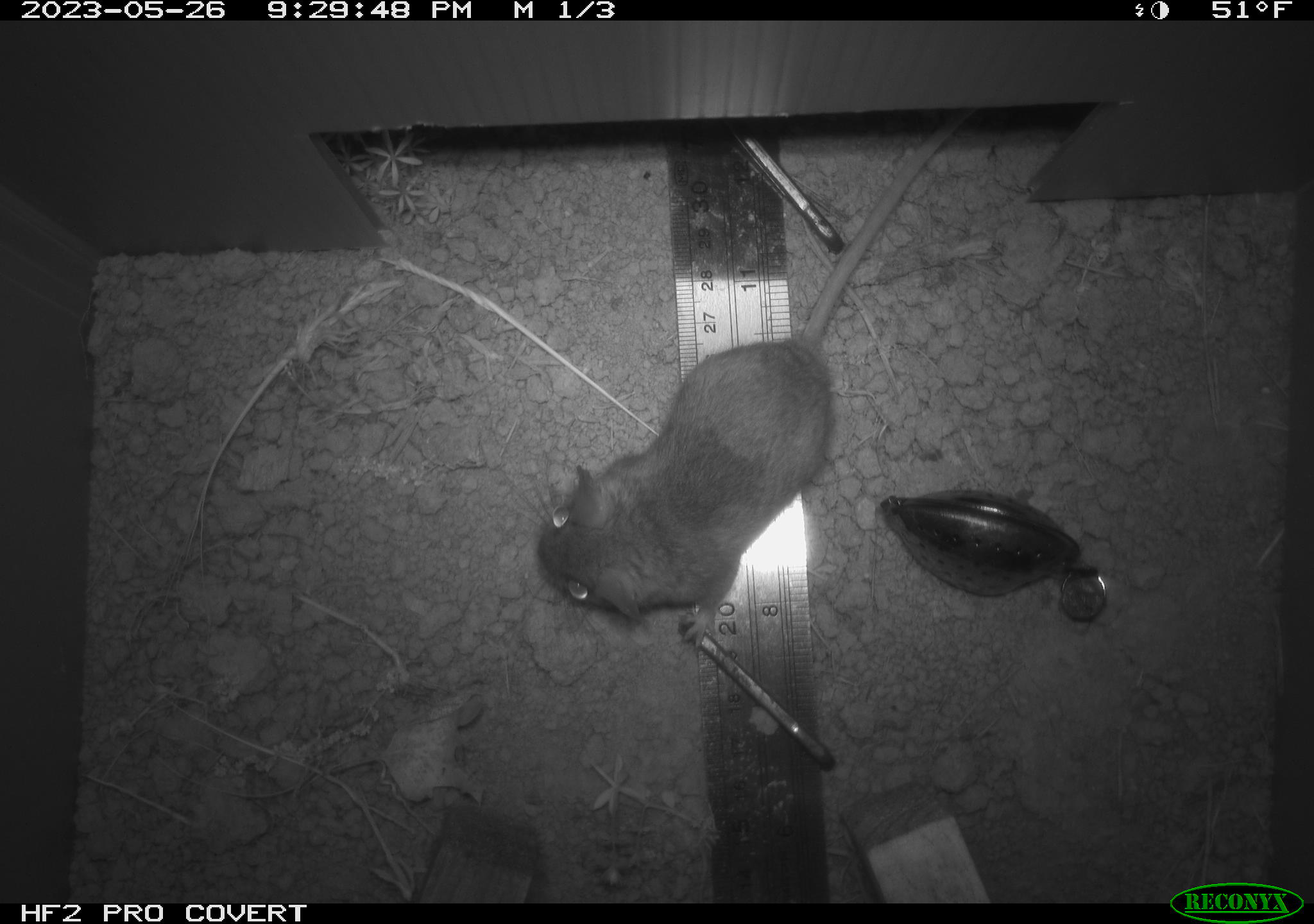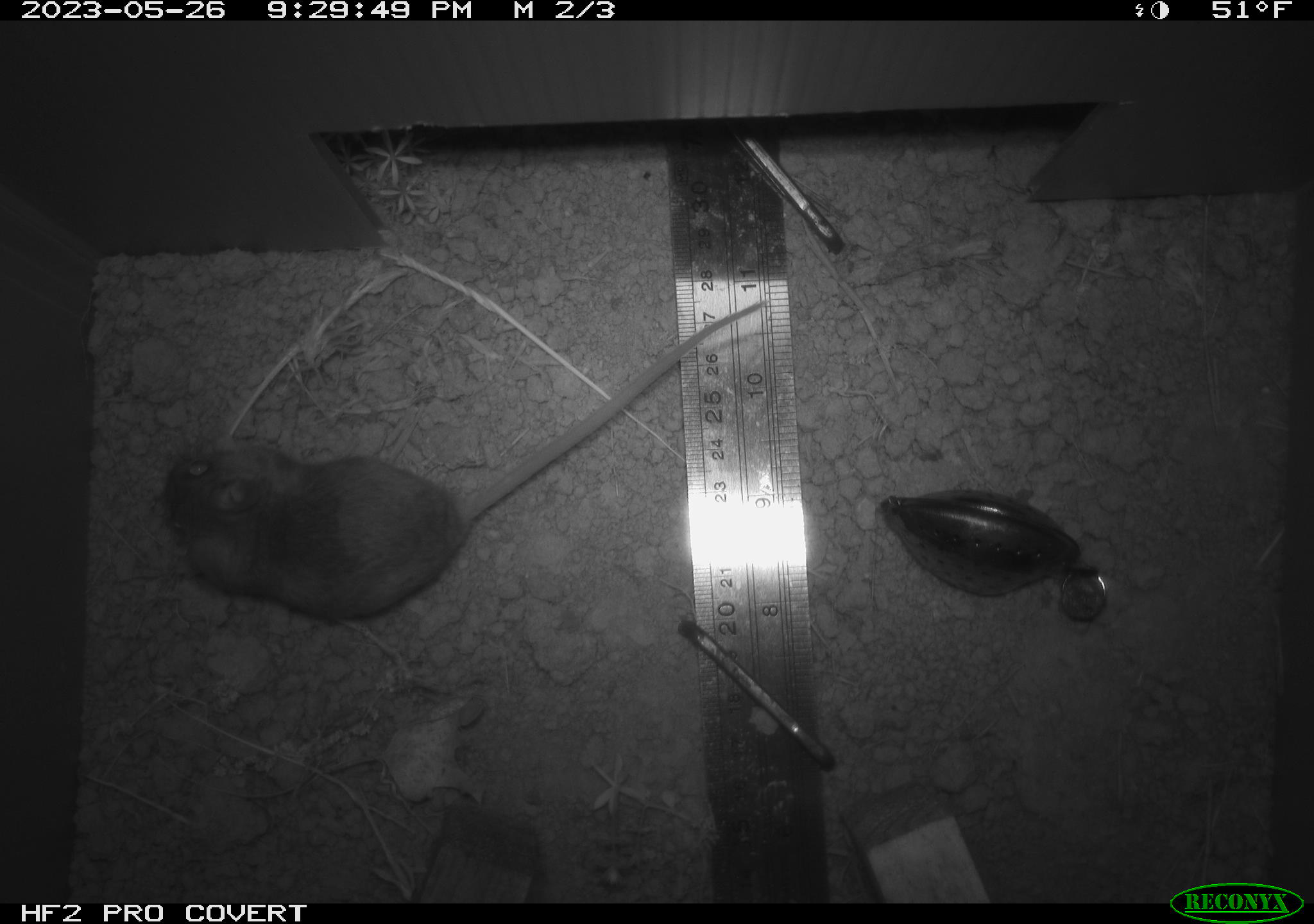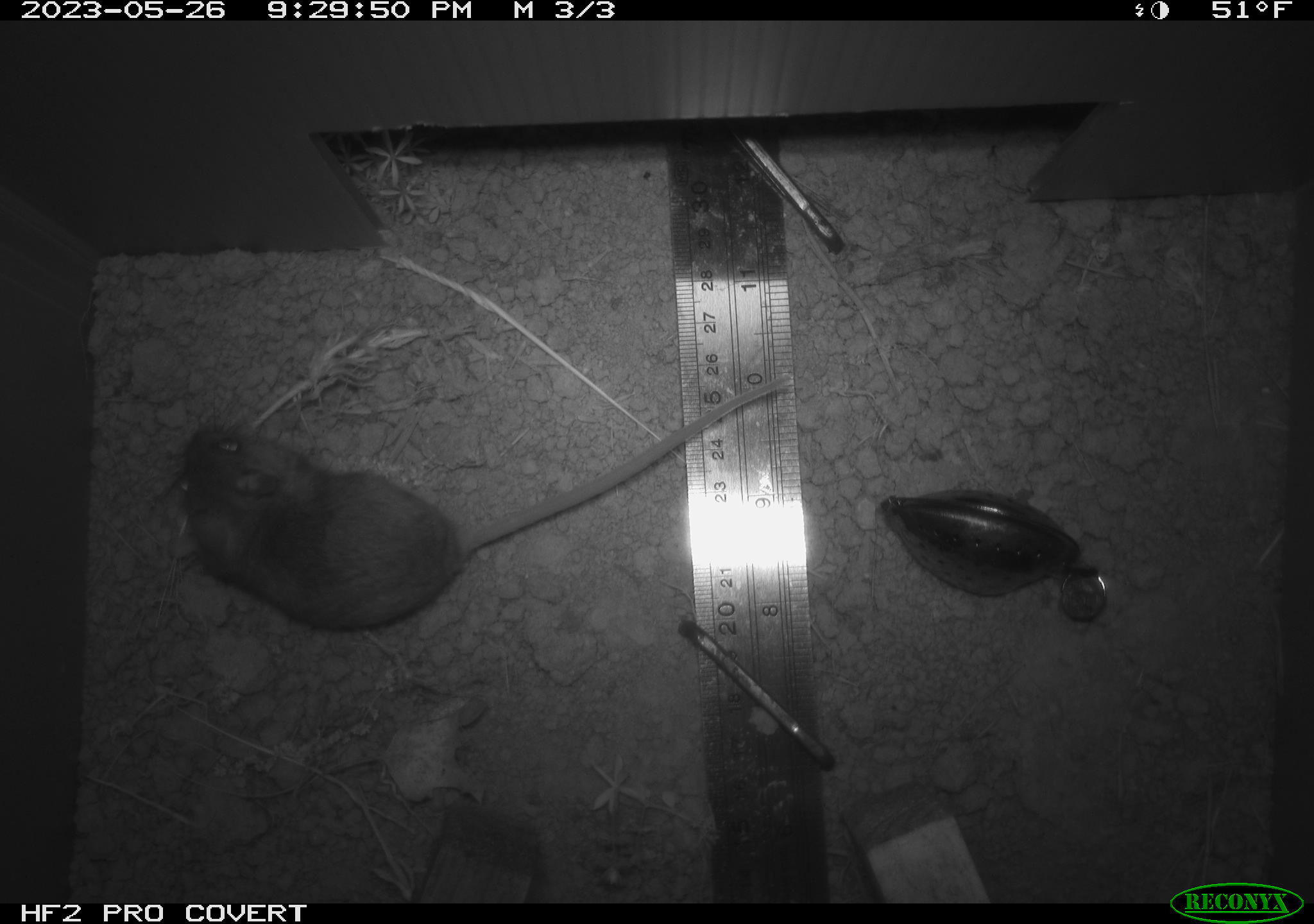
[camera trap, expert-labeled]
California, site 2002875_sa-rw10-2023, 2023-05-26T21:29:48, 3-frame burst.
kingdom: Animalia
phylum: Chordata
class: Mammalia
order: Rodentia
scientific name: Rodentia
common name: mouse species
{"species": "mouse species (Rodentia)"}